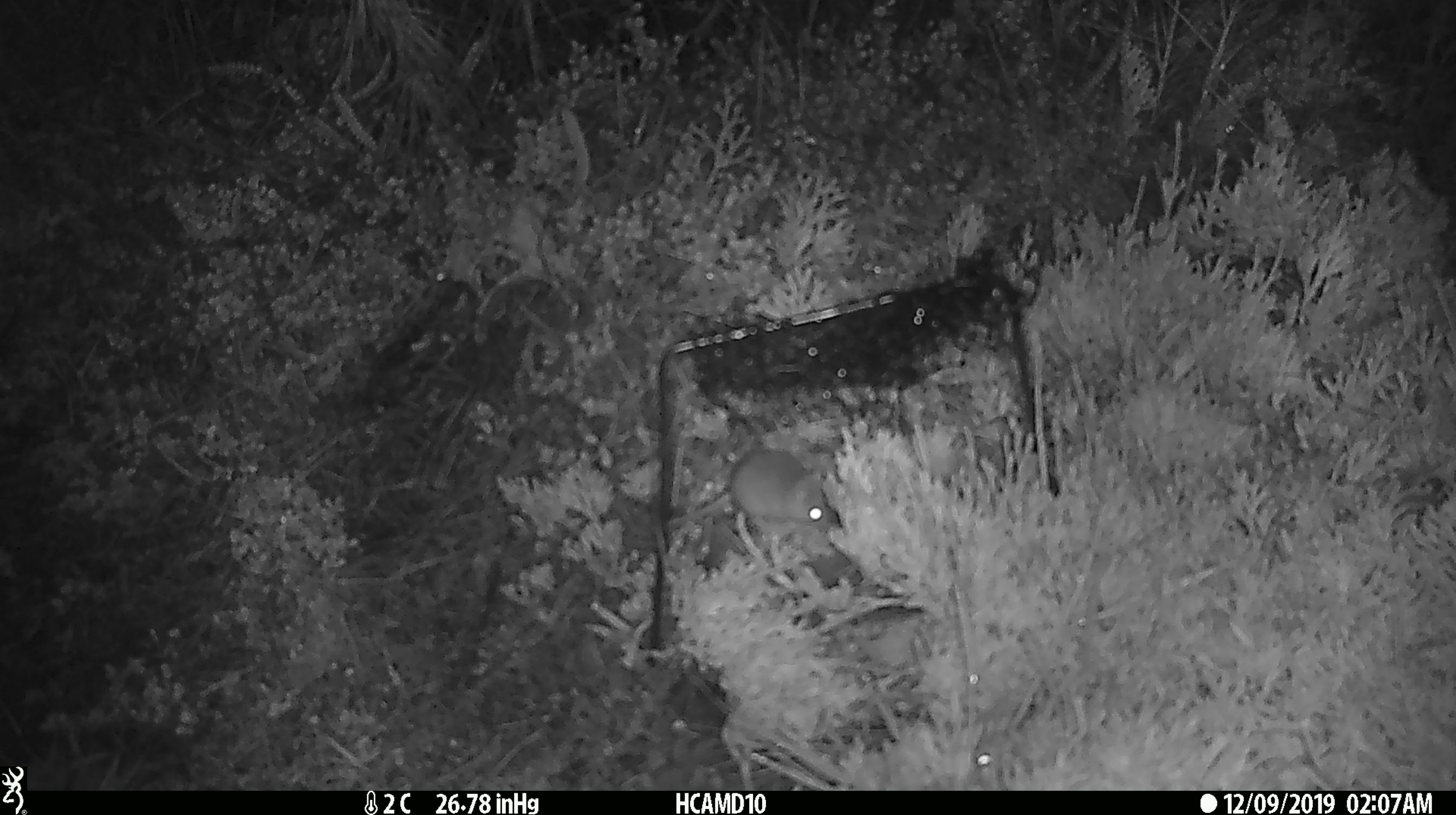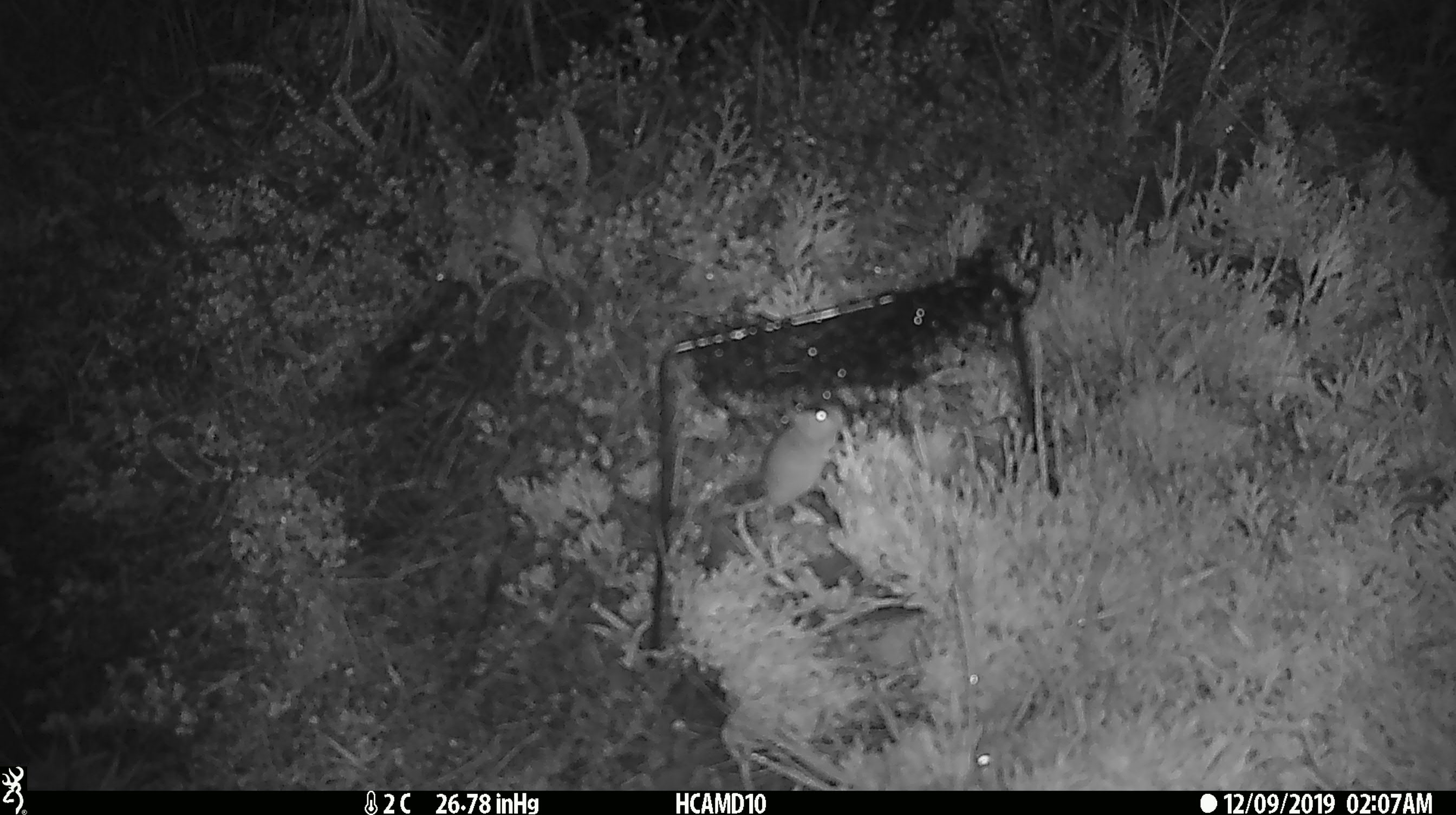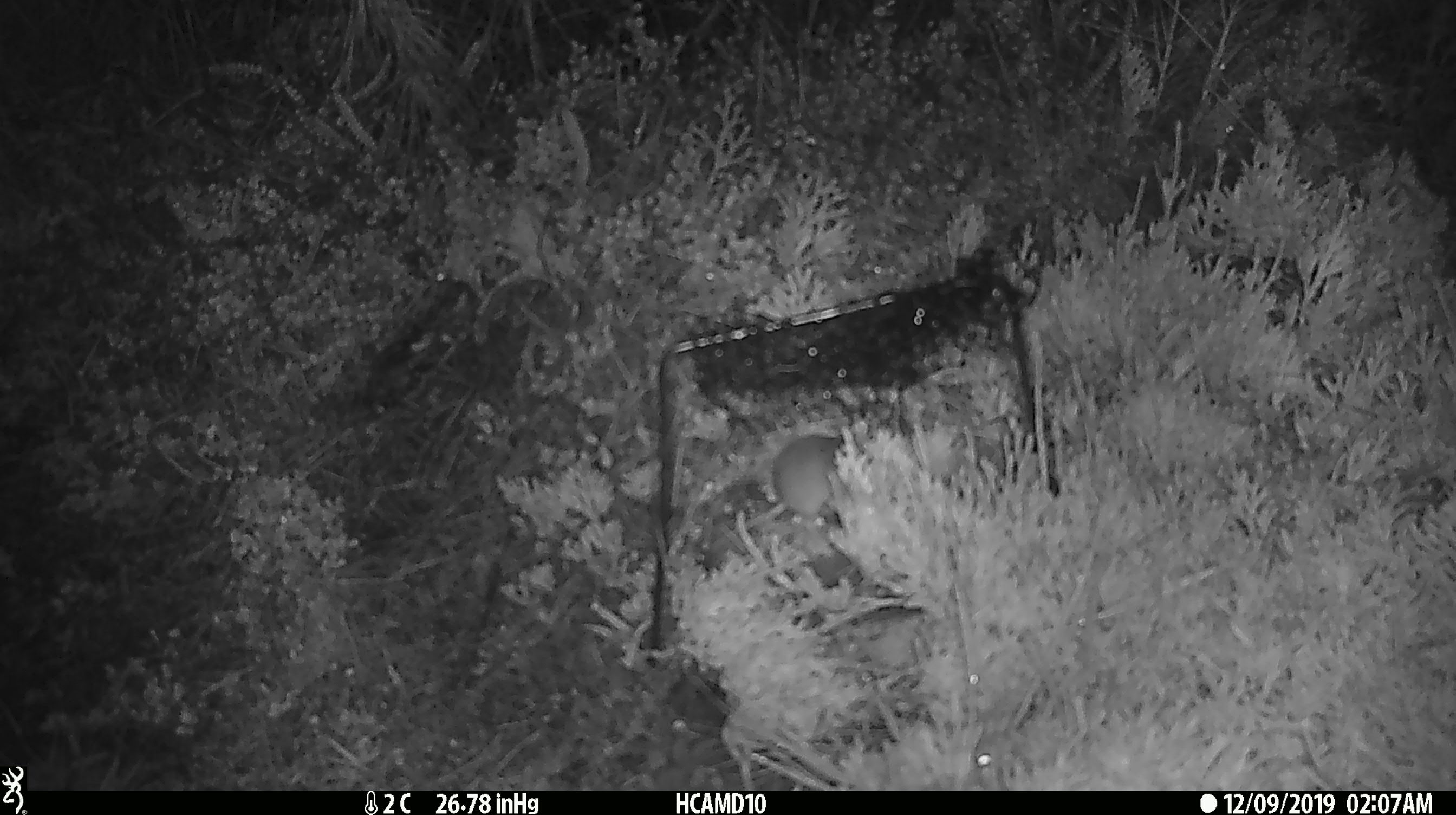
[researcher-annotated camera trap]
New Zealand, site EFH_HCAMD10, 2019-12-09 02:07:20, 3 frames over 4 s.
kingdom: Animalia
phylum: Chordata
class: Mammalia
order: Rodentia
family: Muridae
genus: Mus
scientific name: Mus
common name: mouse